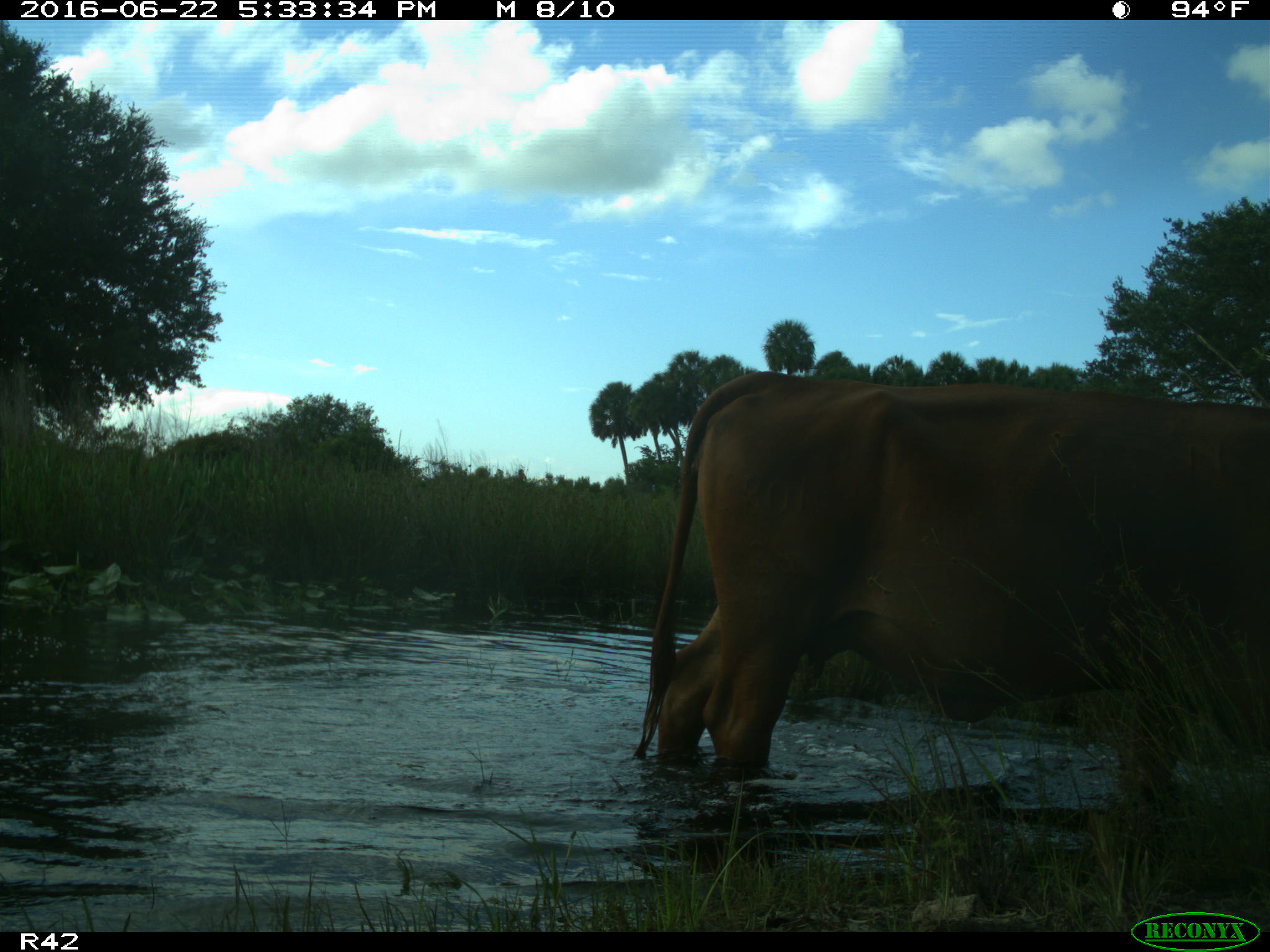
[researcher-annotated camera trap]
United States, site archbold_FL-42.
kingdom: Animalia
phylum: Chordata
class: Mammalia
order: Artiodactyla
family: Bovidae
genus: Bos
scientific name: Bos taurus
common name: domestic cow